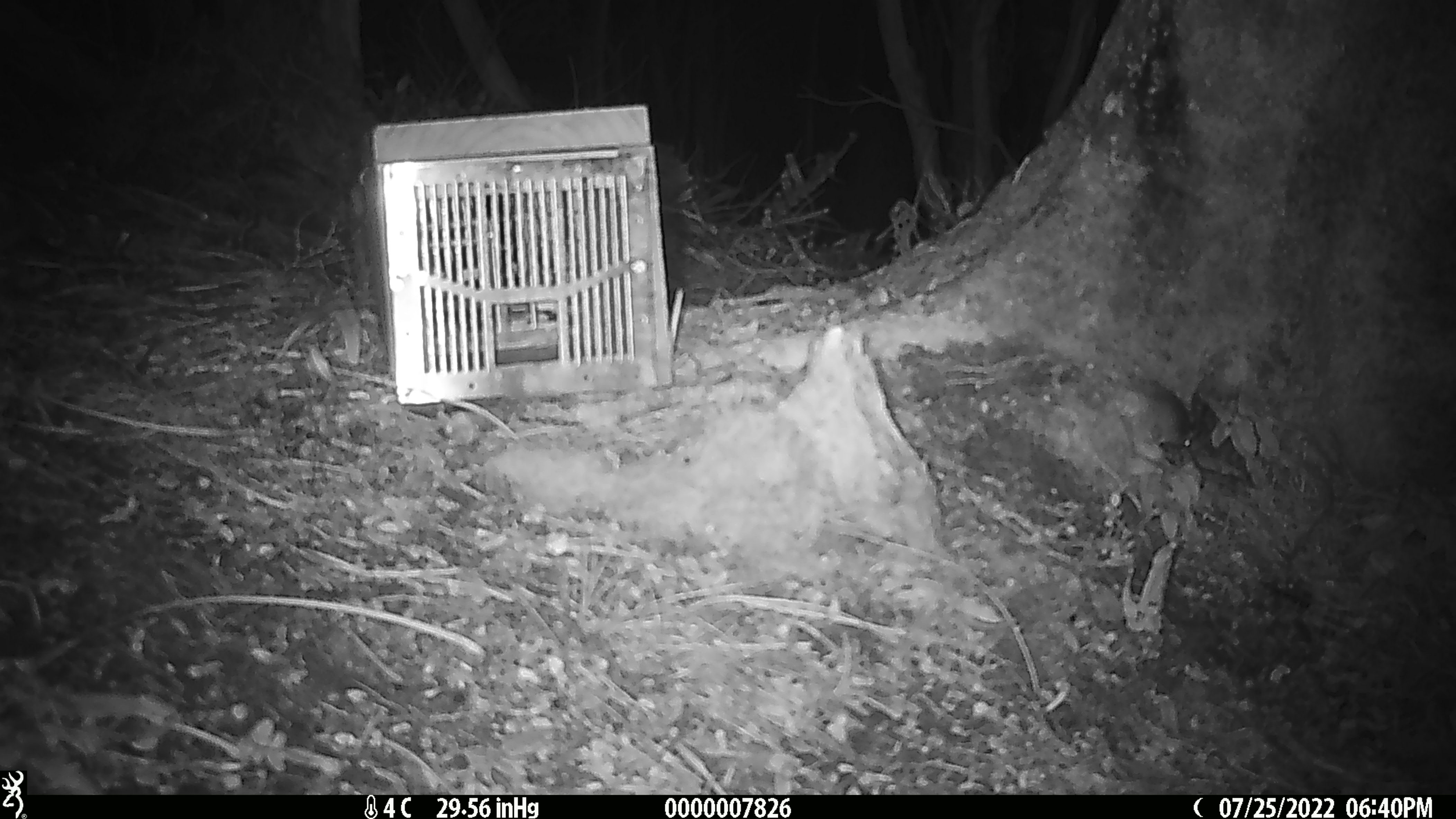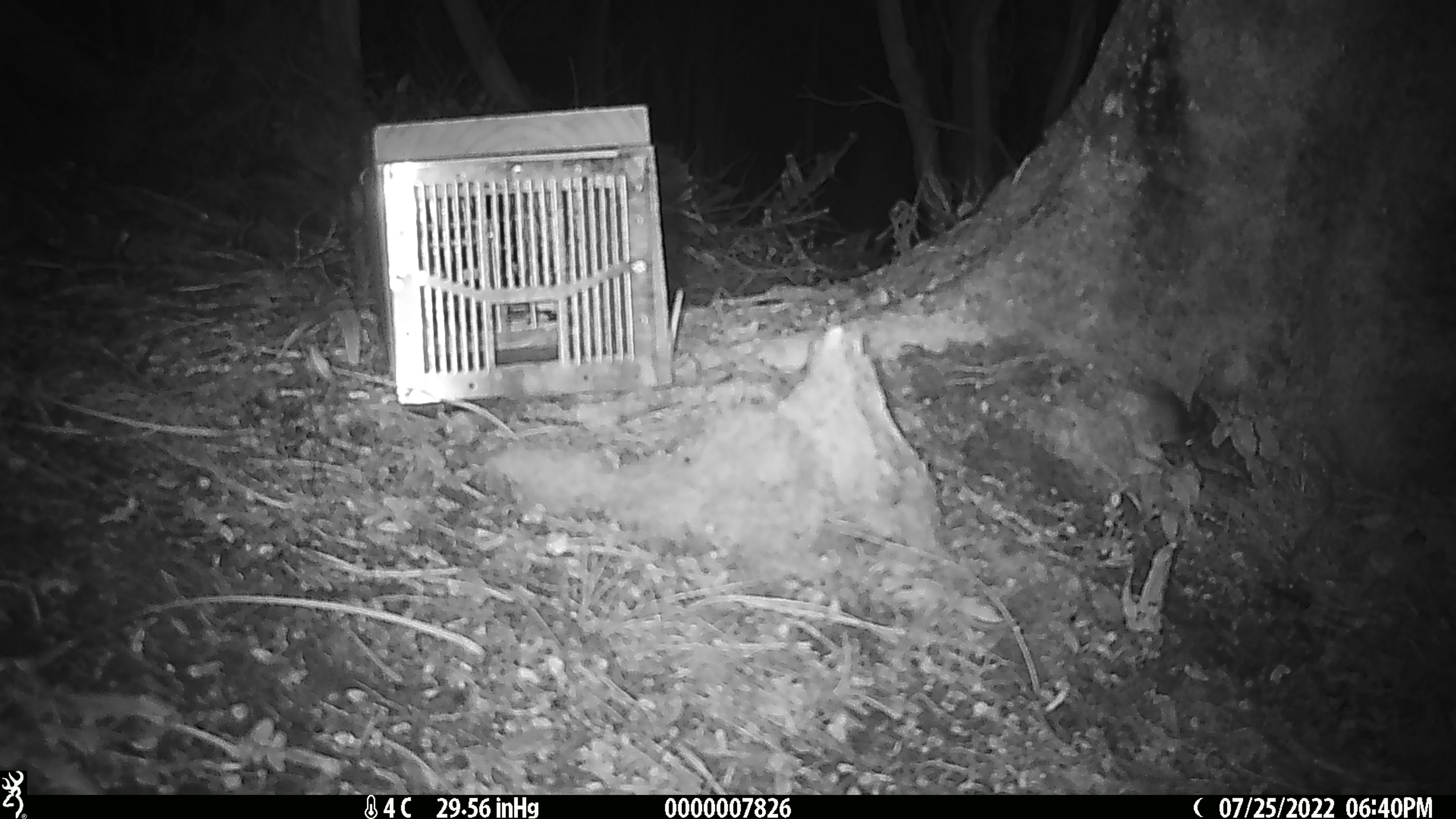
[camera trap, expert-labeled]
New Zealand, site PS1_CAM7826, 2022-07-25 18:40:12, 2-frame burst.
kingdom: Animalia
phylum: Chordata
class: Mammalia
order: Rodentia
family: Muridae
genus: Mus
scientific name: Mus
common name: mouse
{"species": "mouse (Mus)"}